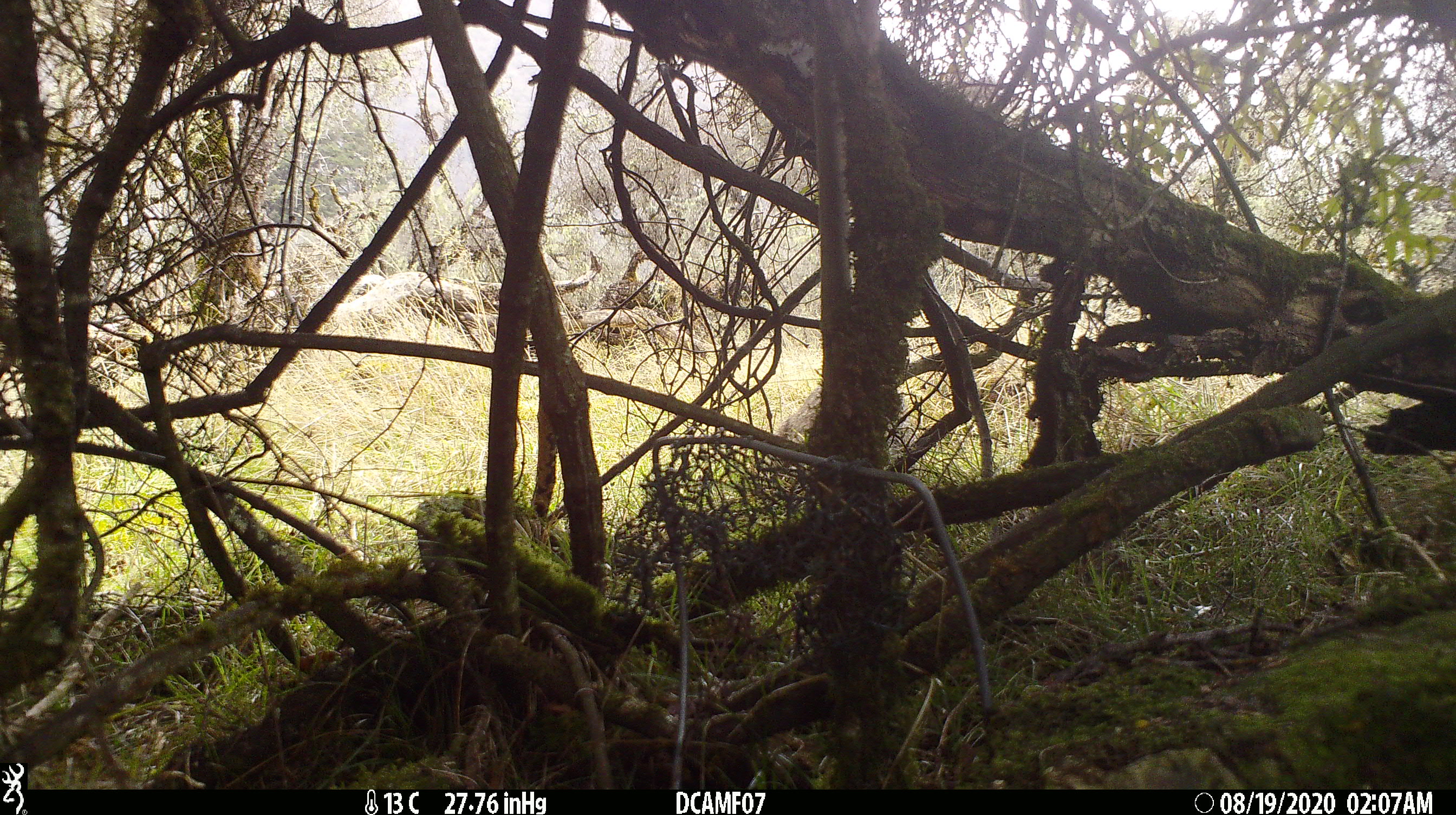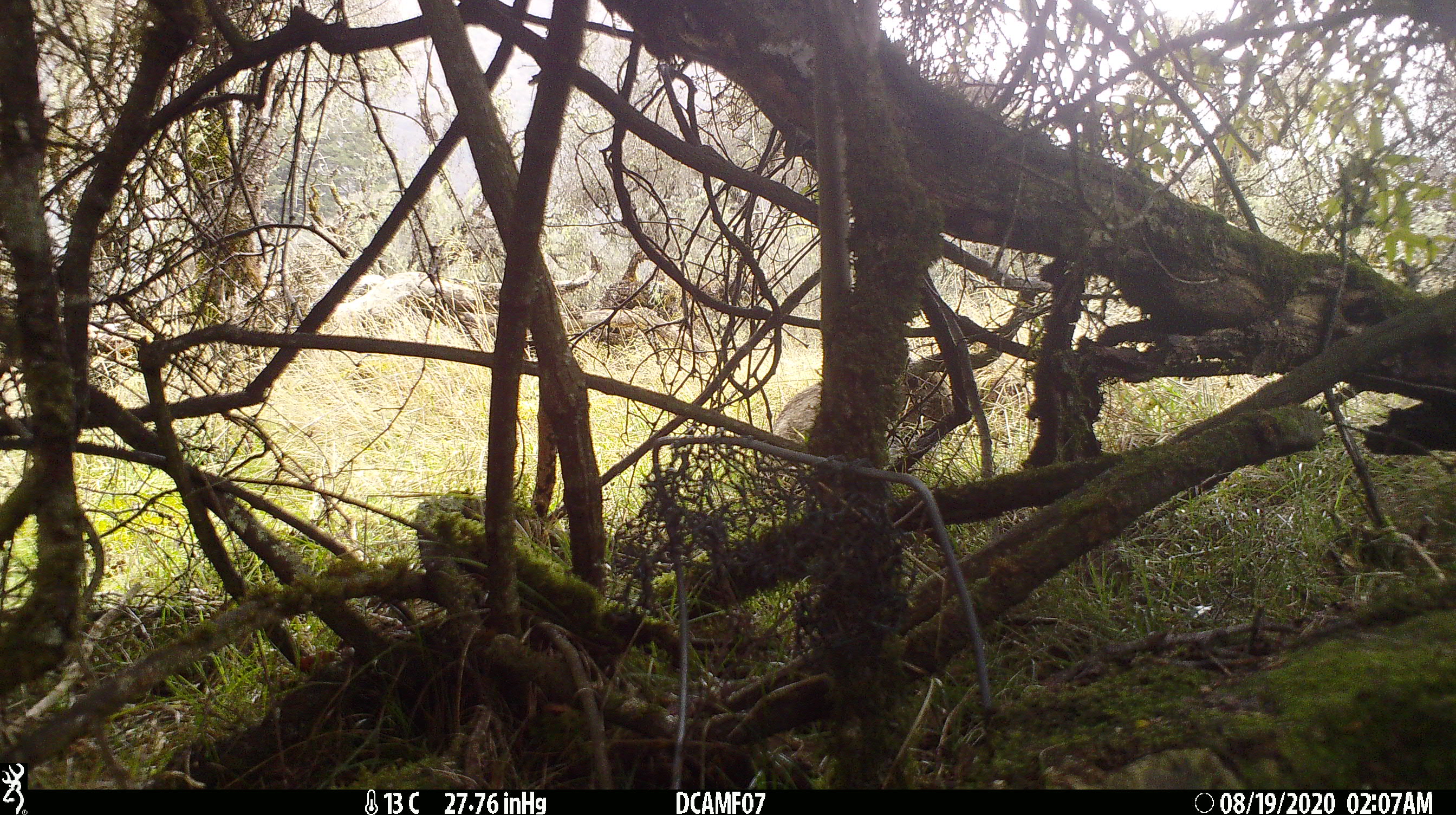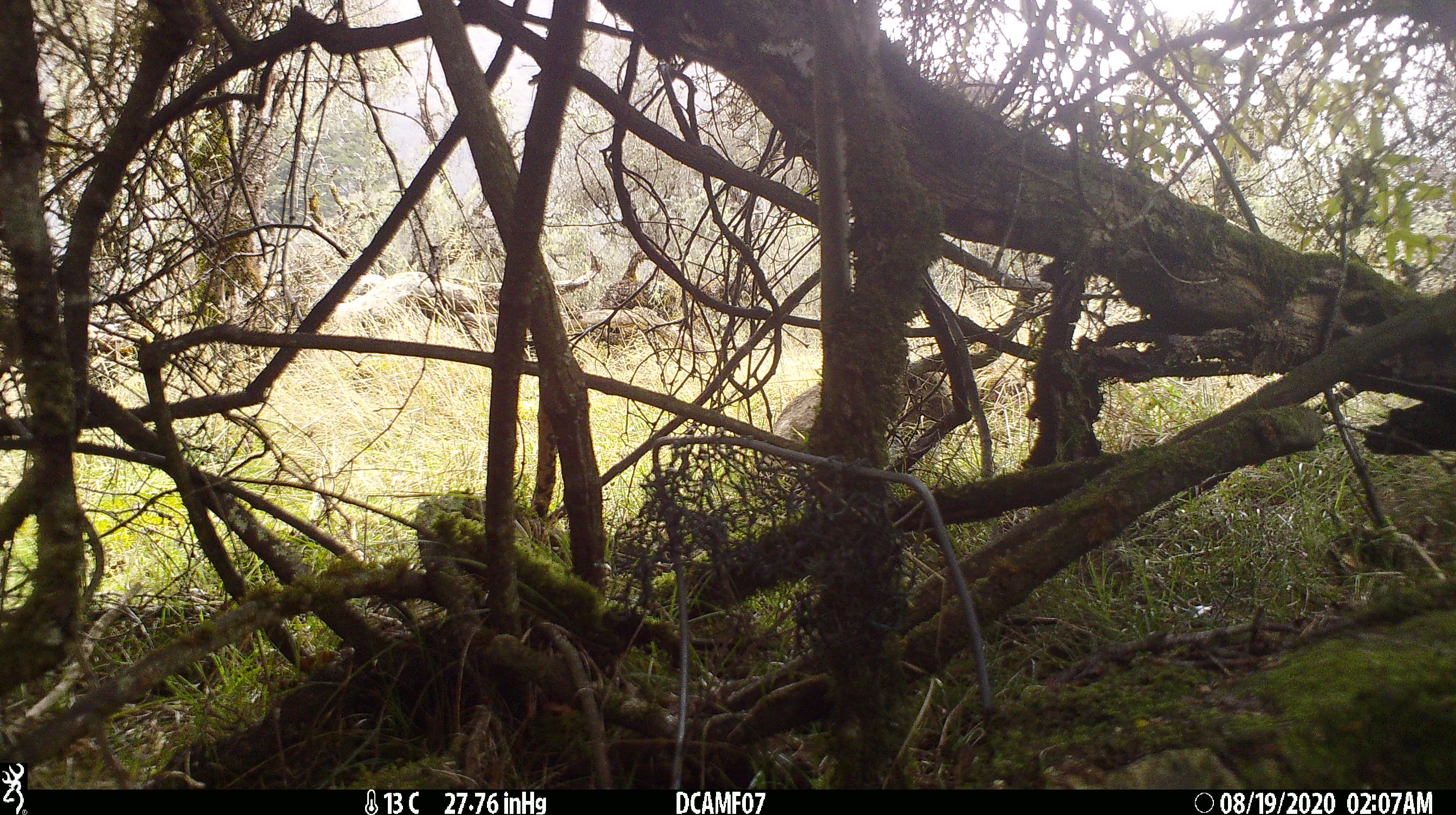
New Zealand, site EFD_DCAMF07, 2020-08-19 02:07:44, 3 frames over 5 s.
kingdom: Animalia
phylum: Chordata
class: Mammalia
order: Lagomorpha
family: Leporidae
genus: Oryctolagus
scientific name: Oryctolagus cuniculus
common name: european rabbit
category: rabbit